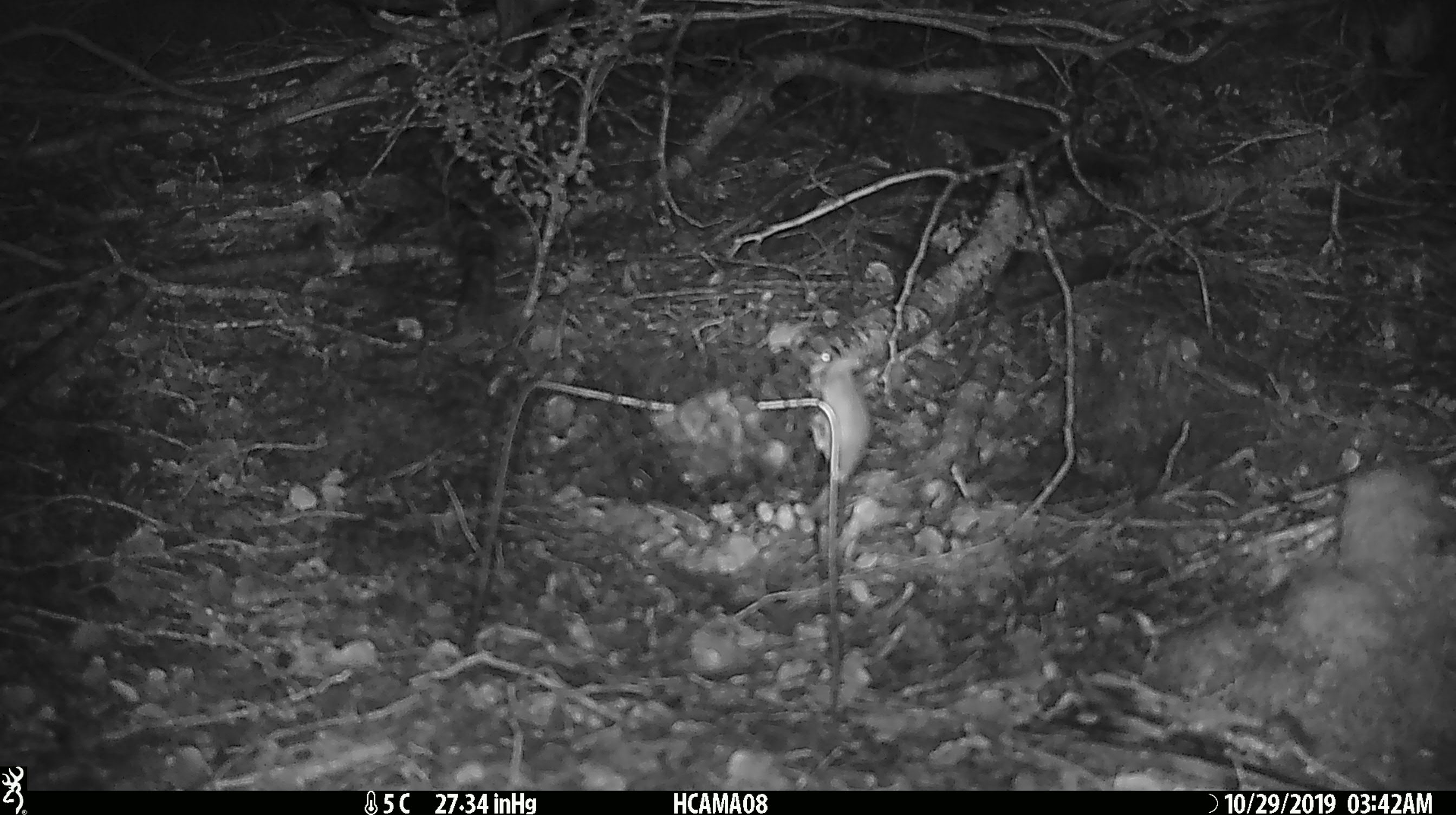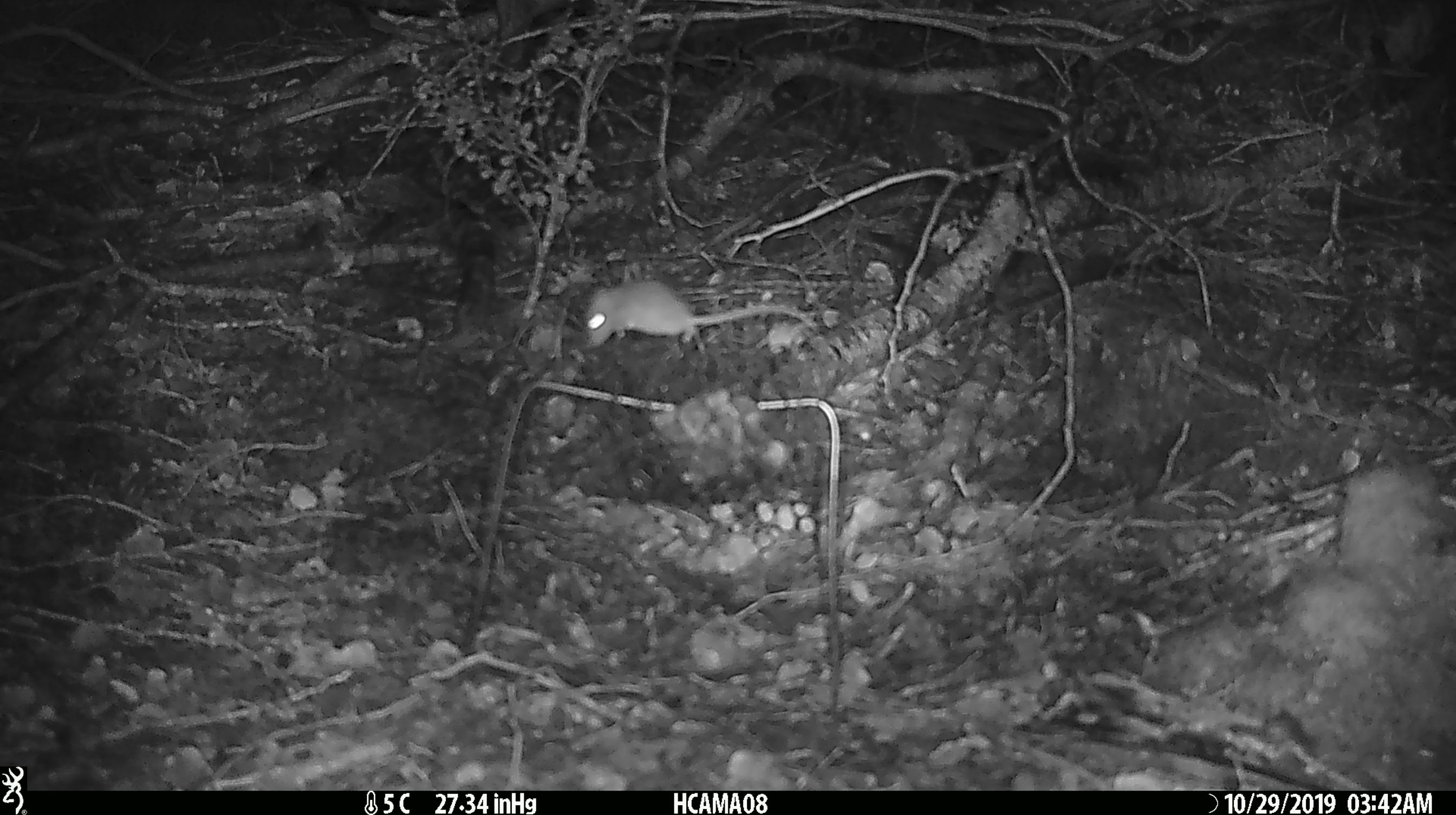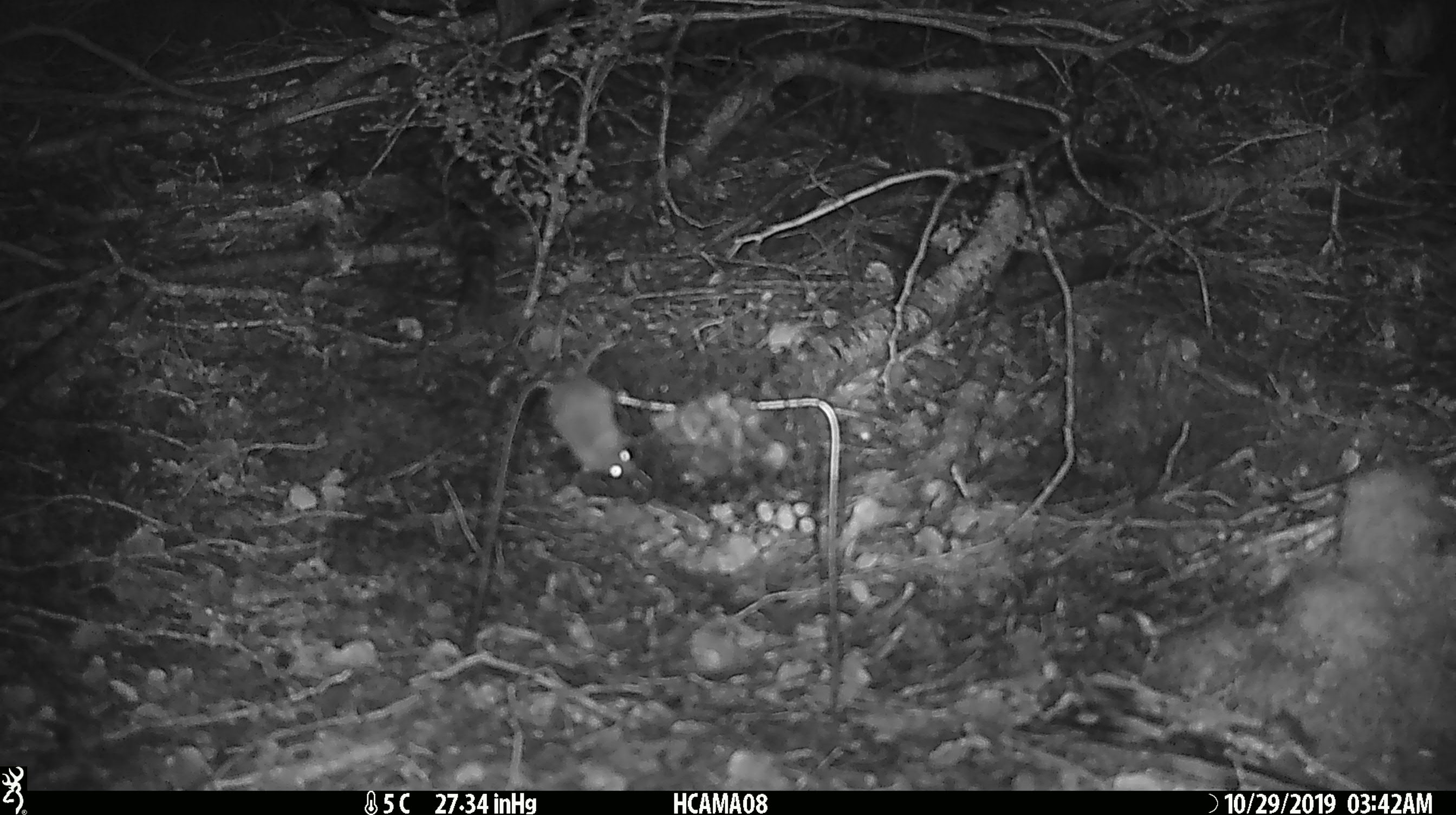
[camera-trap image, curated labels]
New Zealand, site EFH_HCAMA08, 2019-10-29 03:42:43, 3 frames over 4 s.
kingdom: Animalia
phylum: Chordata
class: Mammalia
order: Rodentia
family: Muridae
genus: Mus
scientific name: Mus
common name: mouse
Mouse (Mus).